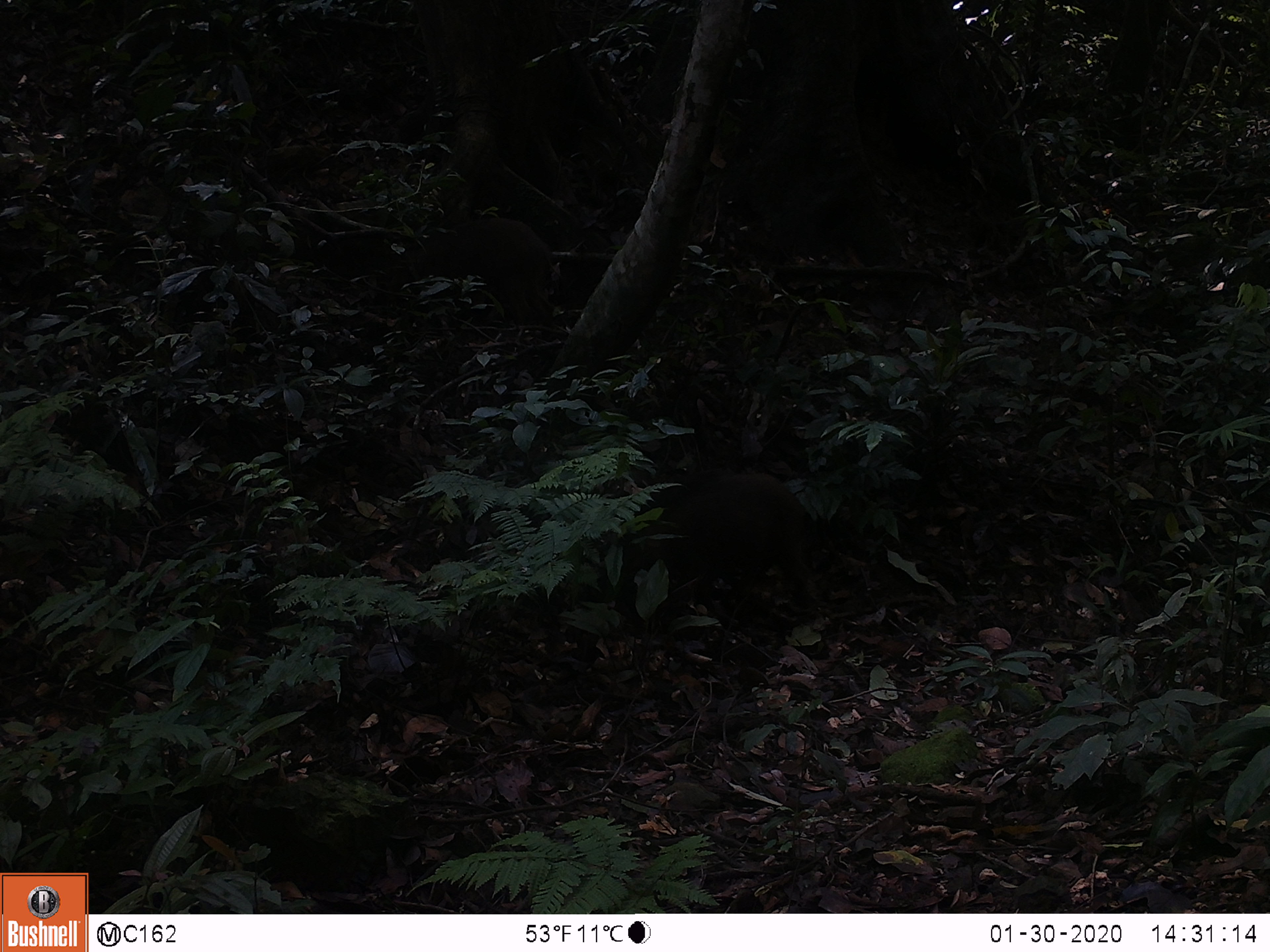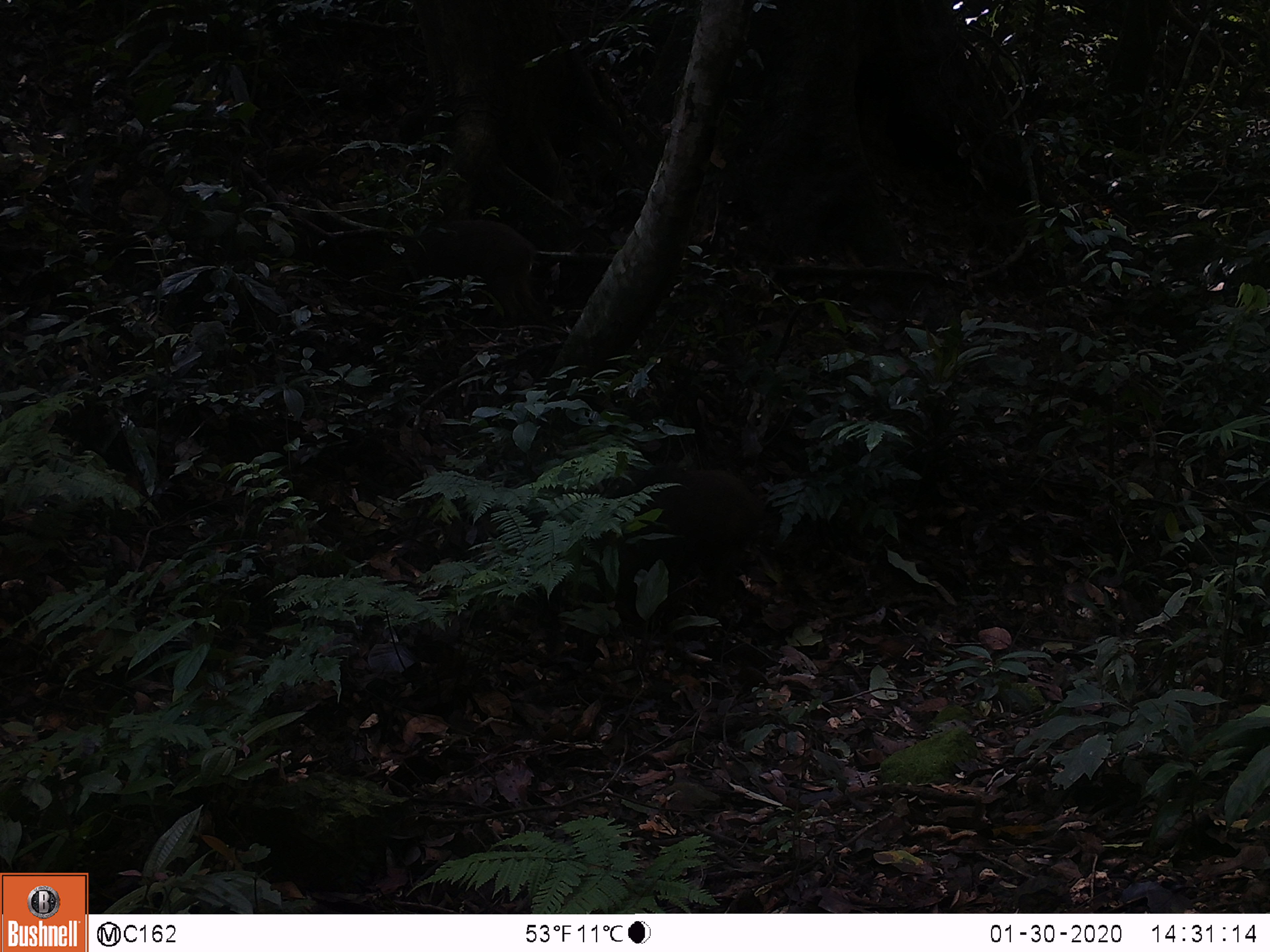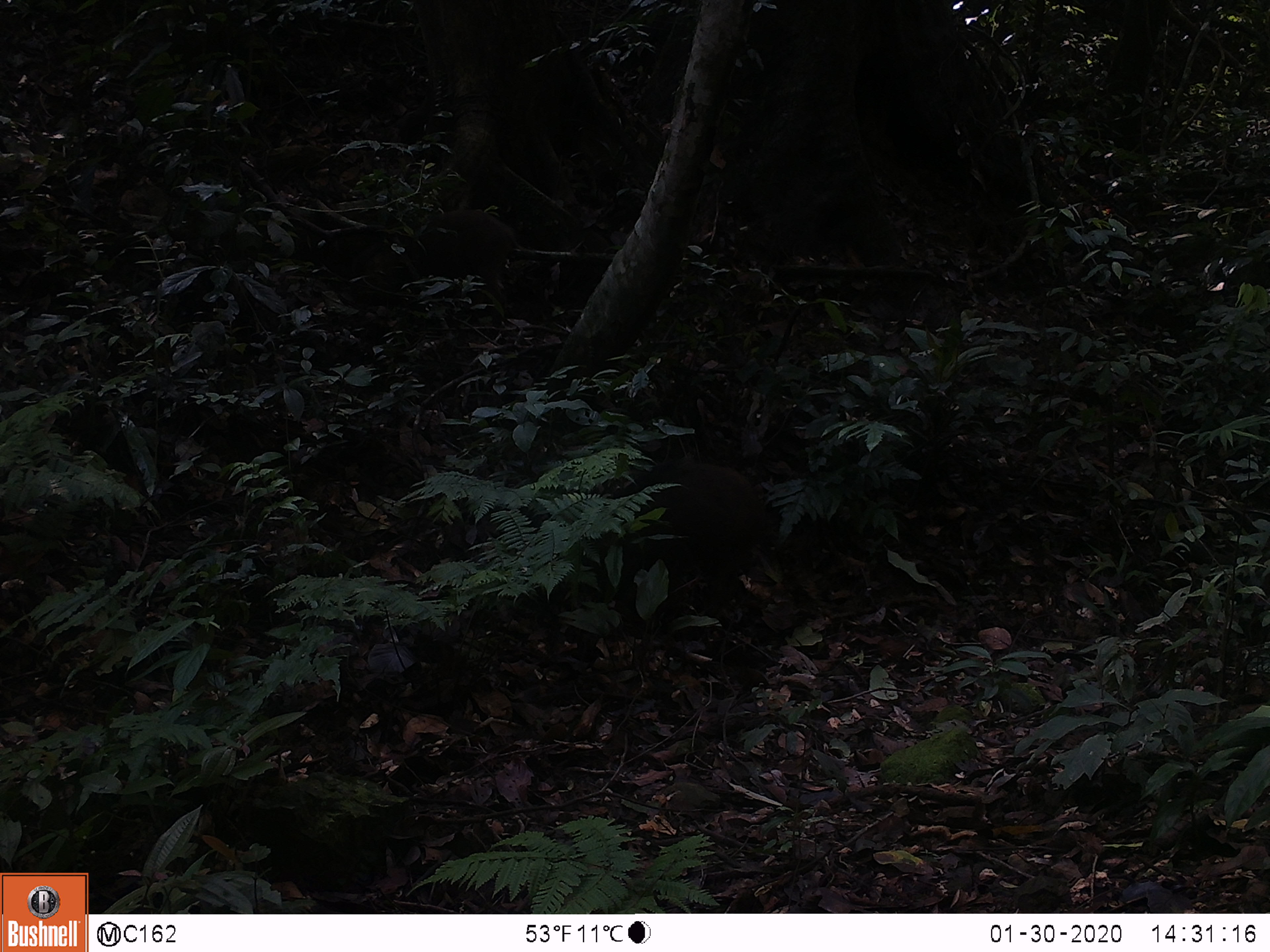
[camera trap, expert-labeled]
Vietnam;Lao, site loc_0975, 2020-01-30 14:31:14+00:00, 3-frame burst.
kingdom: Animalia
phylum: Chordata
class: Mammalia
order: Artiodactyla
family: Suidae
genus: Sus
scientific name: Sus scrofa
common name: eurasian wild pig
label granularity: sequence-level